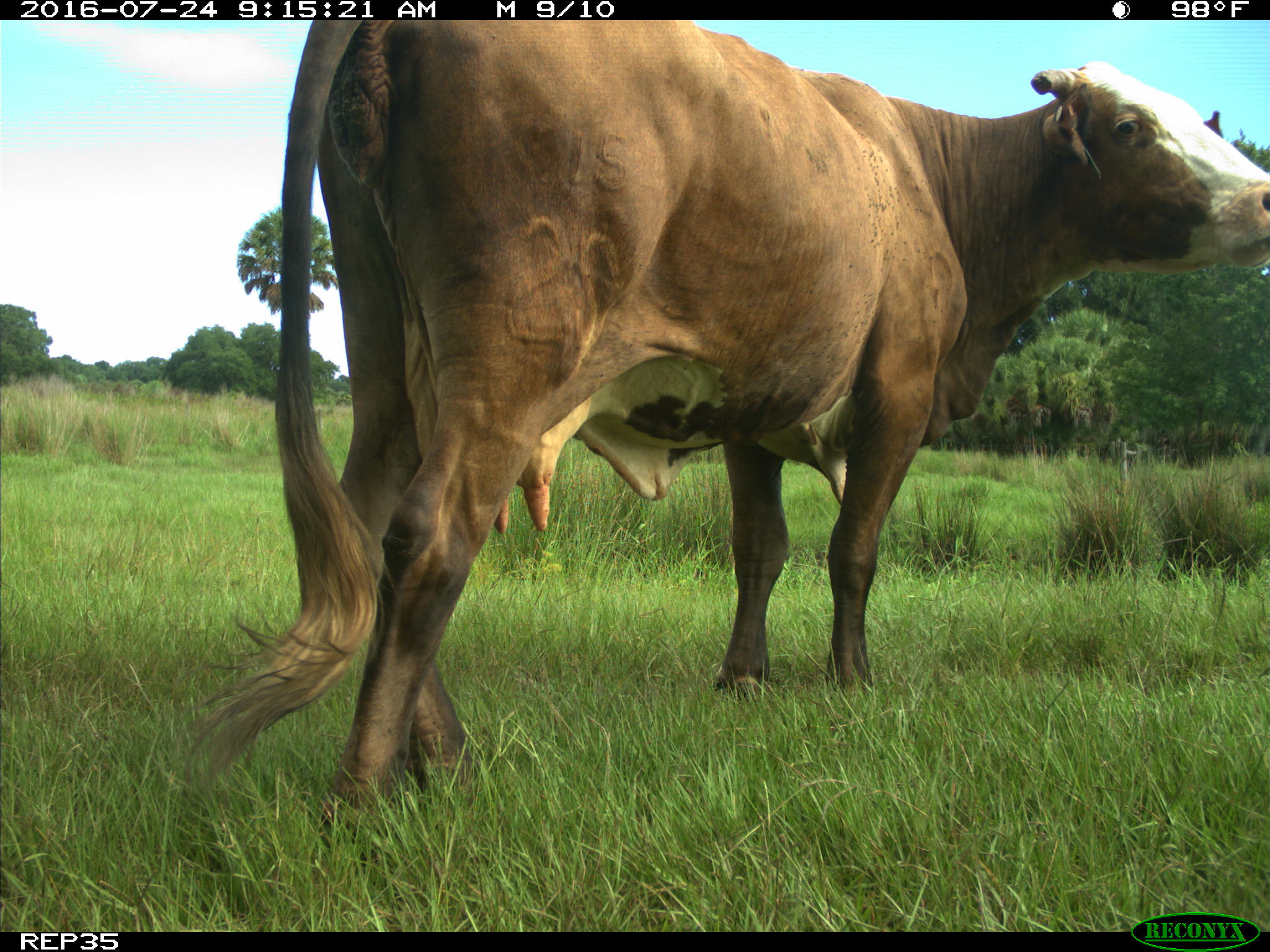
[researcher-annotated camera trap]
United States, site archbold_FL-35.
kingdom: Animalia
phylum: Chordata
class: Mammalia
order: Artiodactyla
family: Bovidae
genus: Bos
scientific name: Bos taurus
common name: domestic cow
Bos taurus (domestic cow).